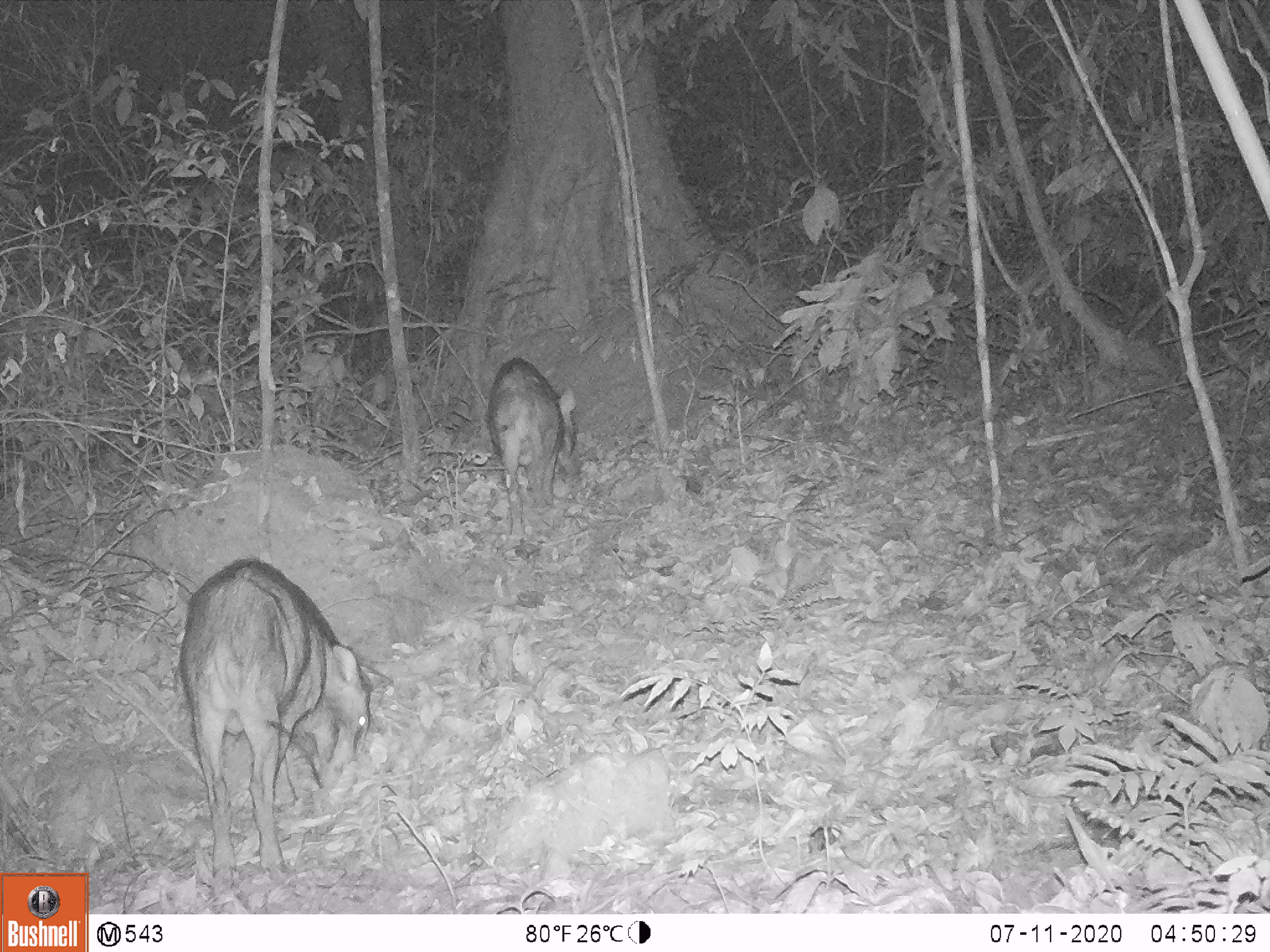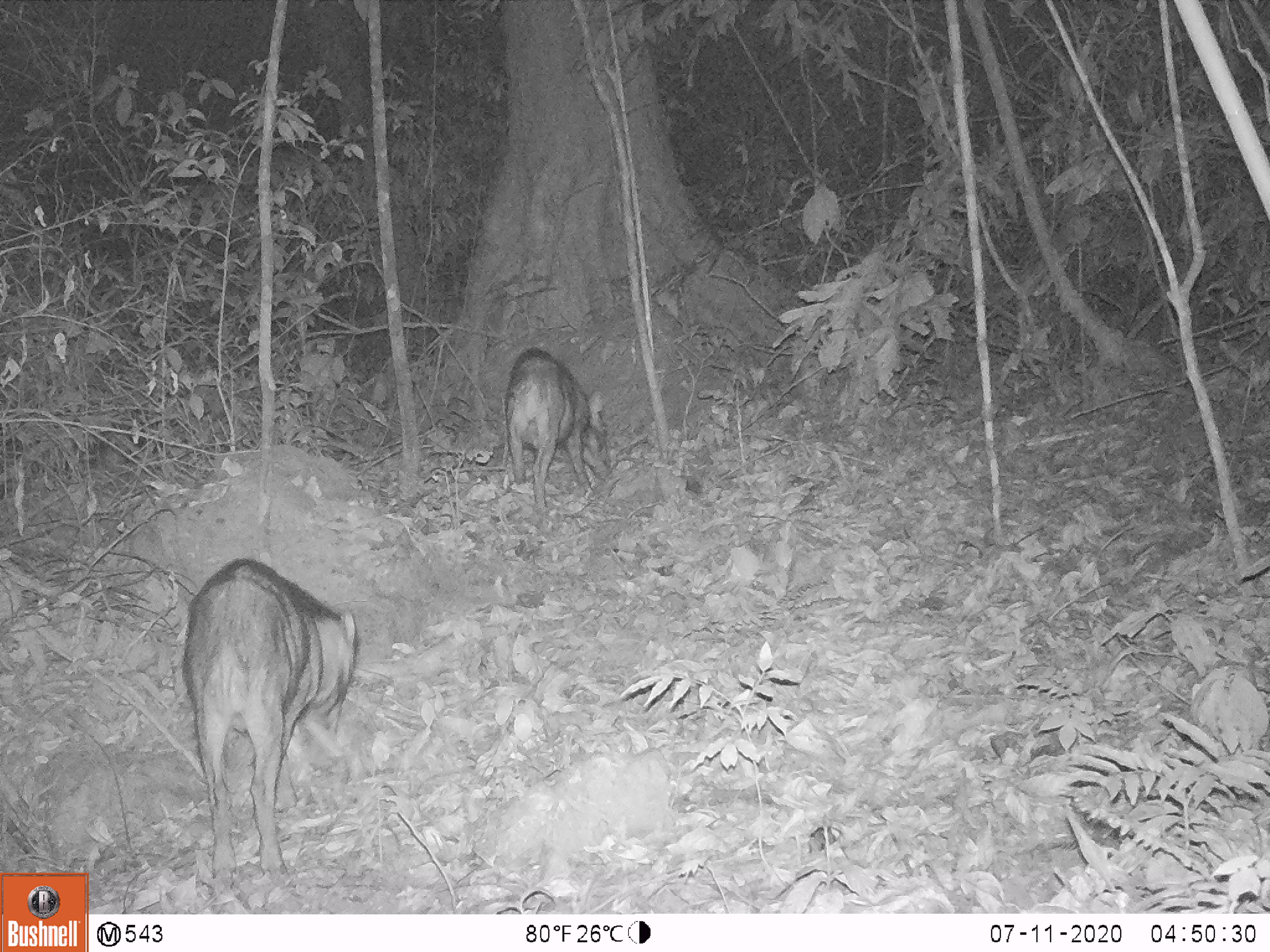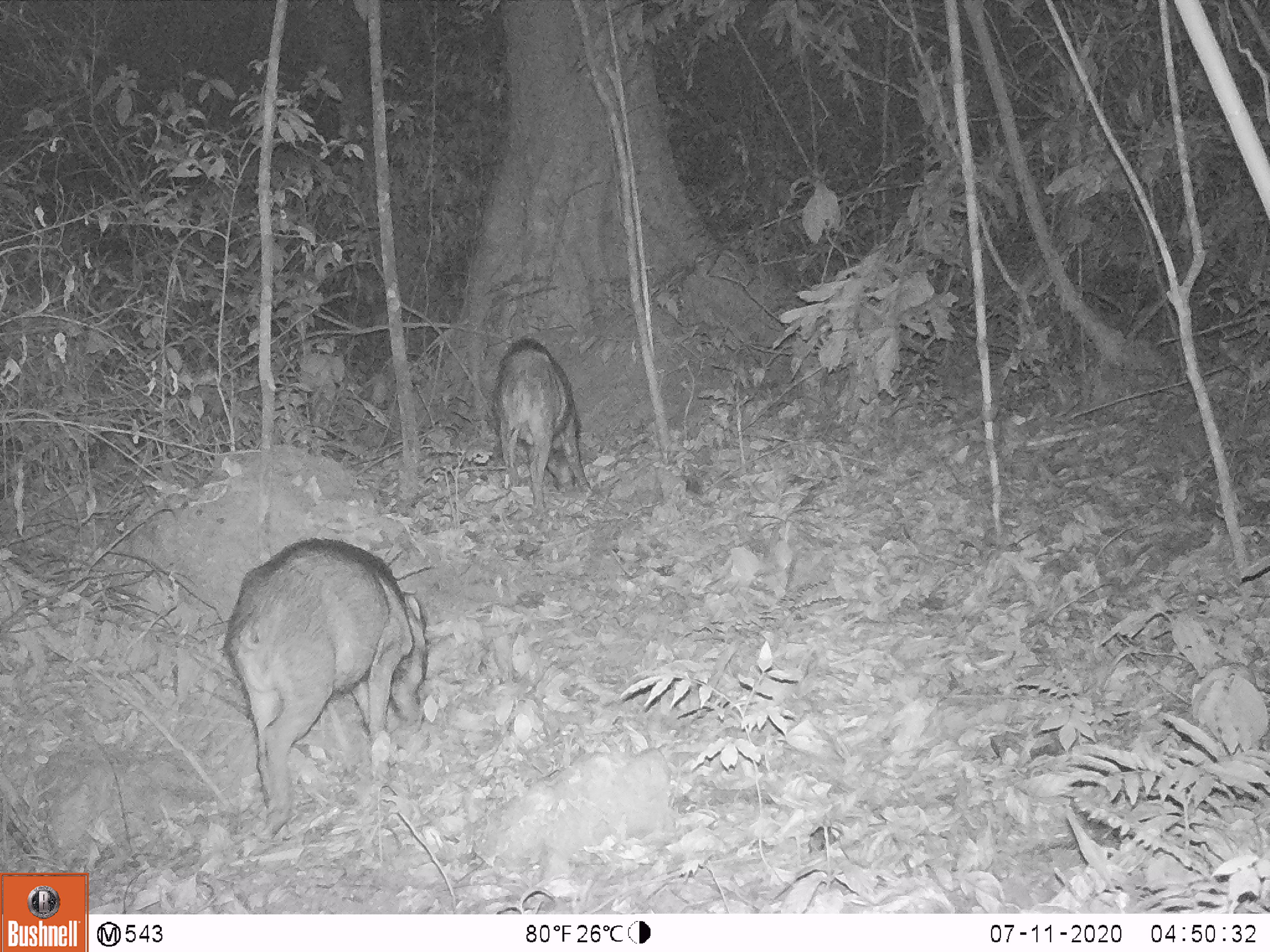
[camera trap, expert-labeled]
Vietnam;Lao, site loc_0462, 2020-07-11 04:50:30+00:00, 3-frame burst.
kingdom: Animalia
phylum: Chordata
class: Mammalia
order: Artiodactyla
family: Suidae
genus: Sus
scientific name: Sus scrofa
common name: eurasian wild pig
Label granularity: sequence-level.